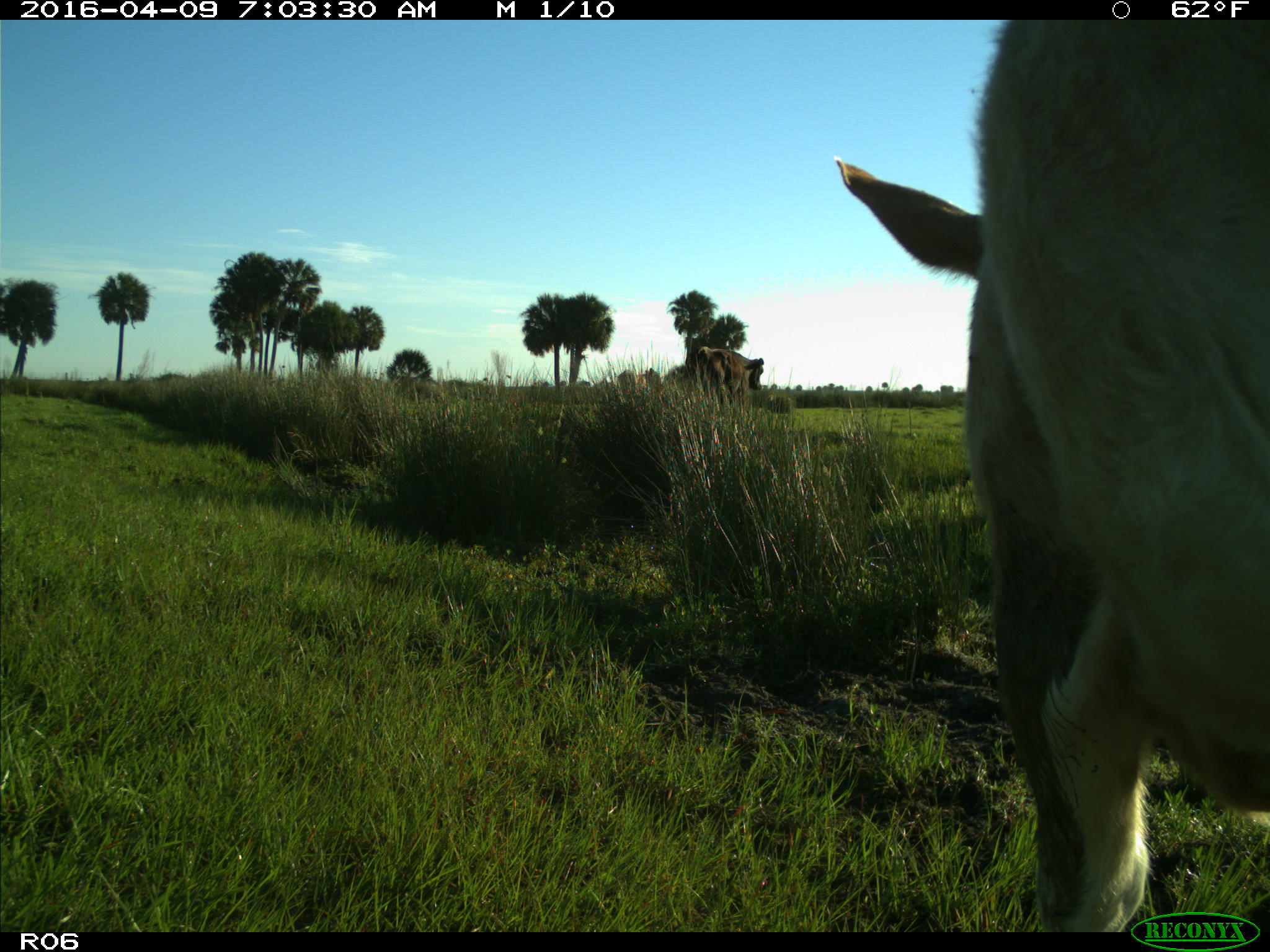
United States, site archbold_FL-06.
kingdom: Animalia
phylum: Chordata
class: Mammalia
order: Artiodactyla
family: Bovidae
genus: Bos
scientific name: Bos taurus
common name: domestic cow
Bos taurus (domestic cow).